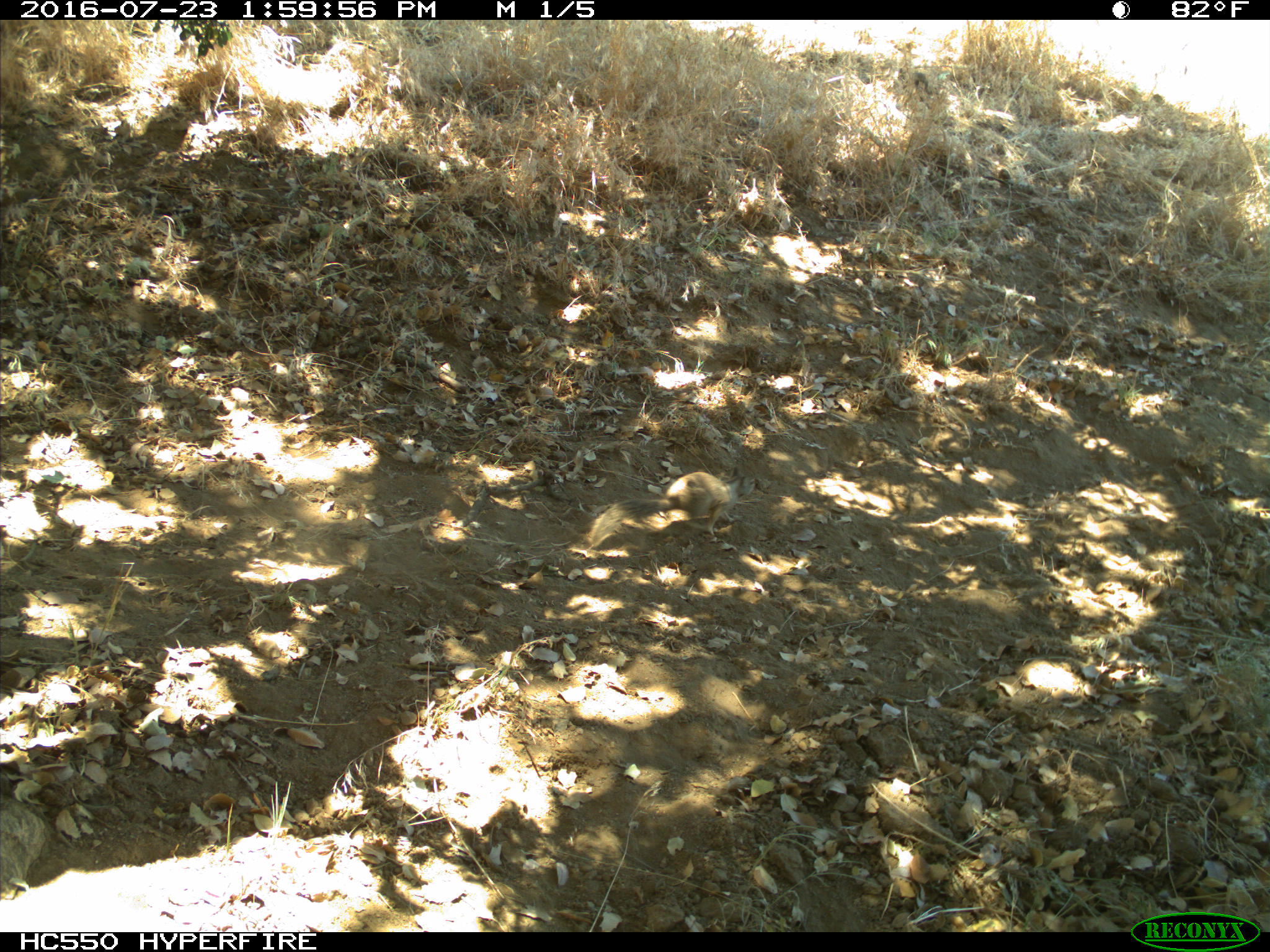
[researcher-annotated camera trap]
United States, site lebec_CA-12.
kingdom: Animalia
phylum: Chordata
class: Mammalia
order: Rodentia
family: Sciuridae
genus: Otospermophilus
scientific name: Otospermophilus beecheyi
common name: california ground squirrel